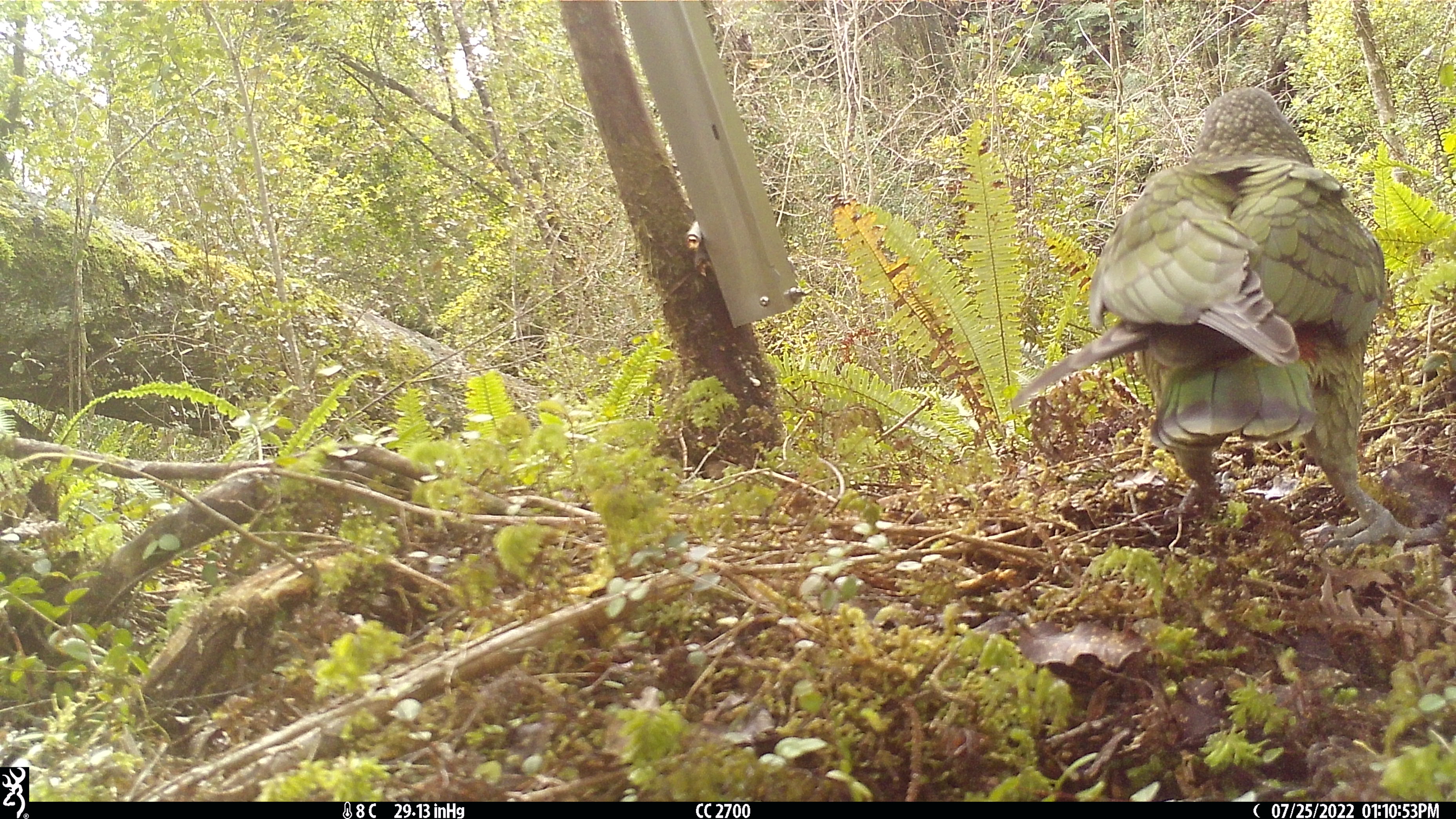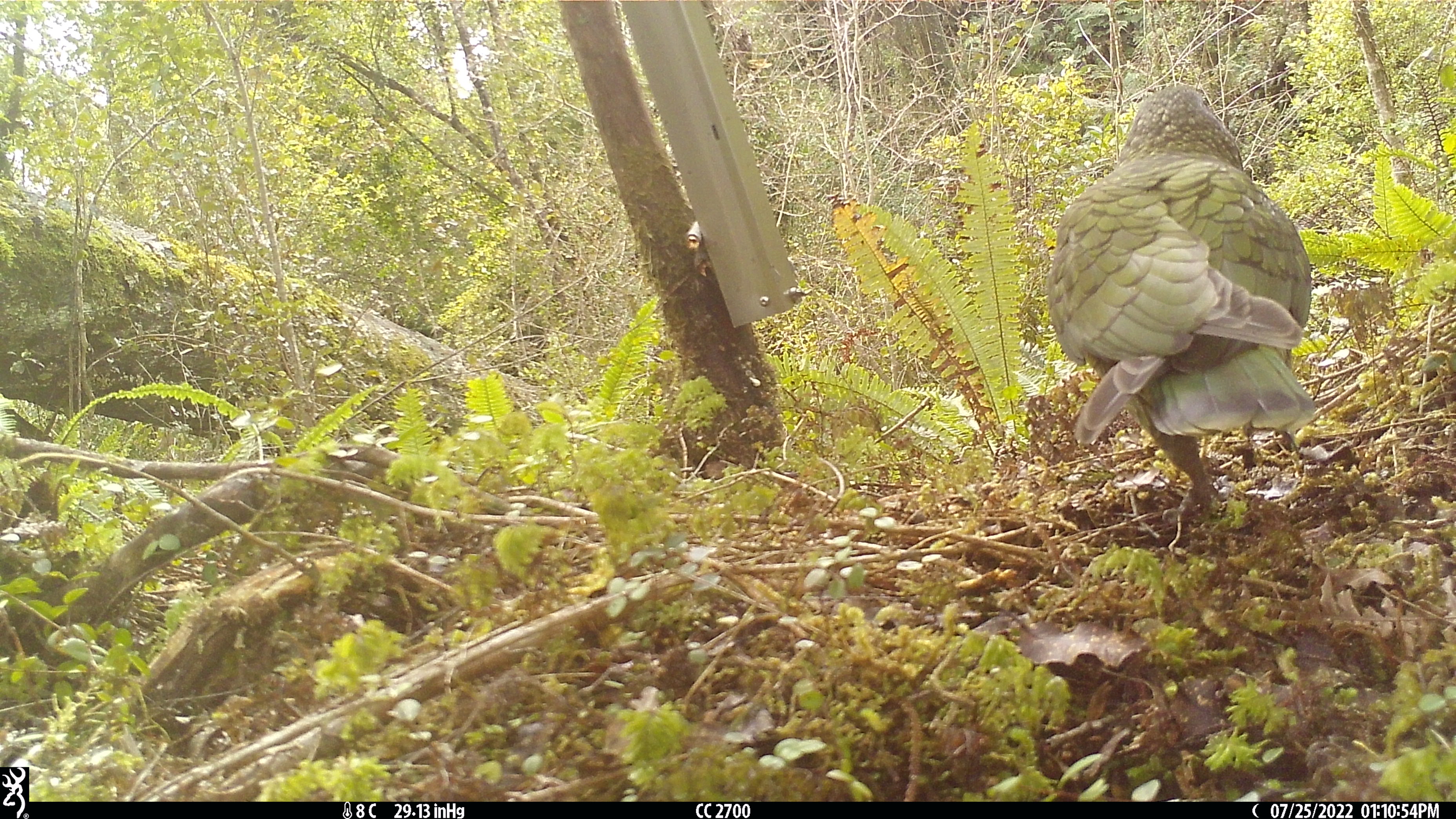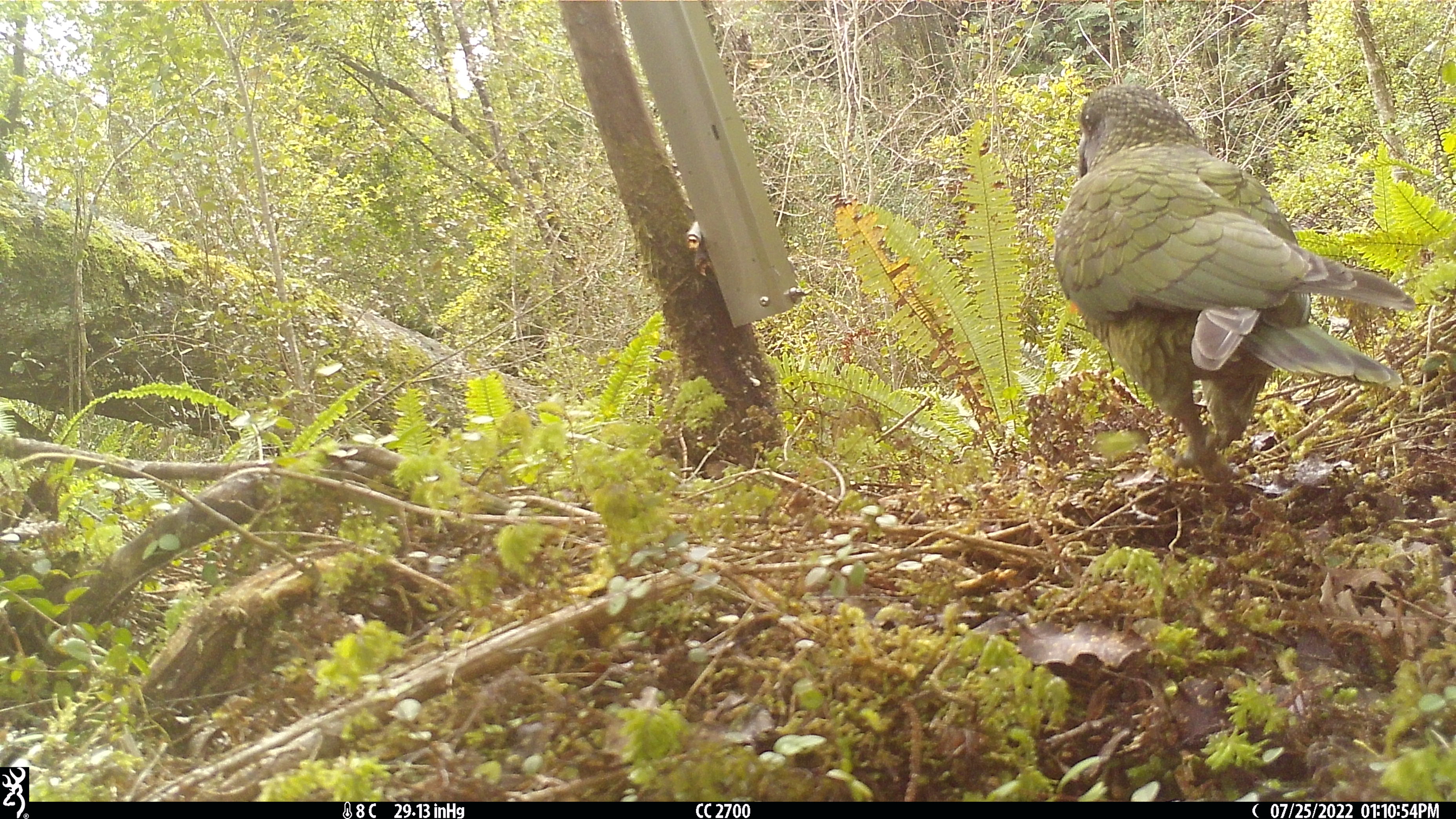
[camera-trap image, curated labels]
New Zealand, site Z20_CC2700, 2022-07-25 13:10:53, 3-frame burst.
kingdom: Animalia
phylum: Chordata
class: Aves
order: Psittaciformes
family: Strigopidae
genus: Nestor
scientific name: Nestor notabilis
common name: kea